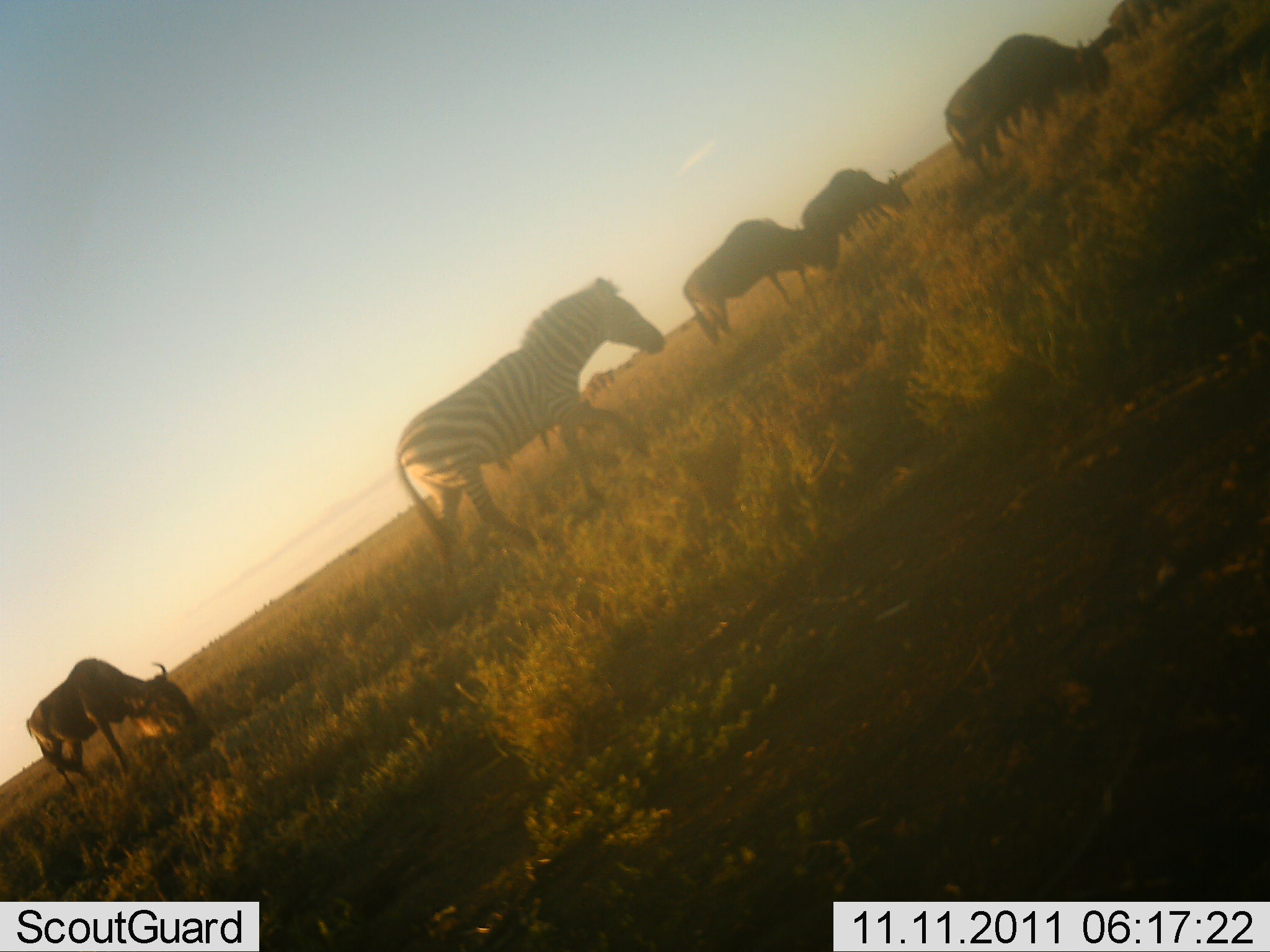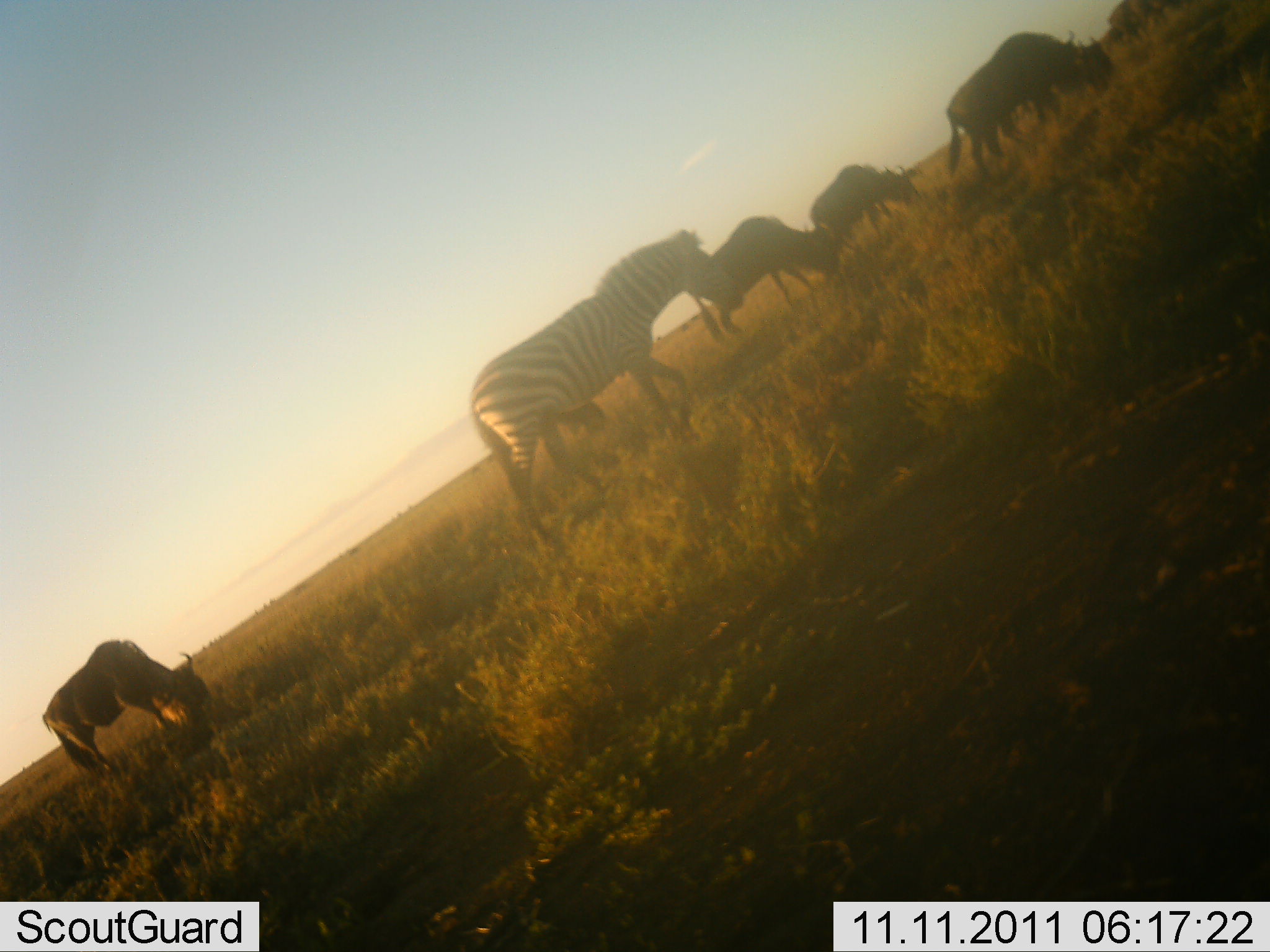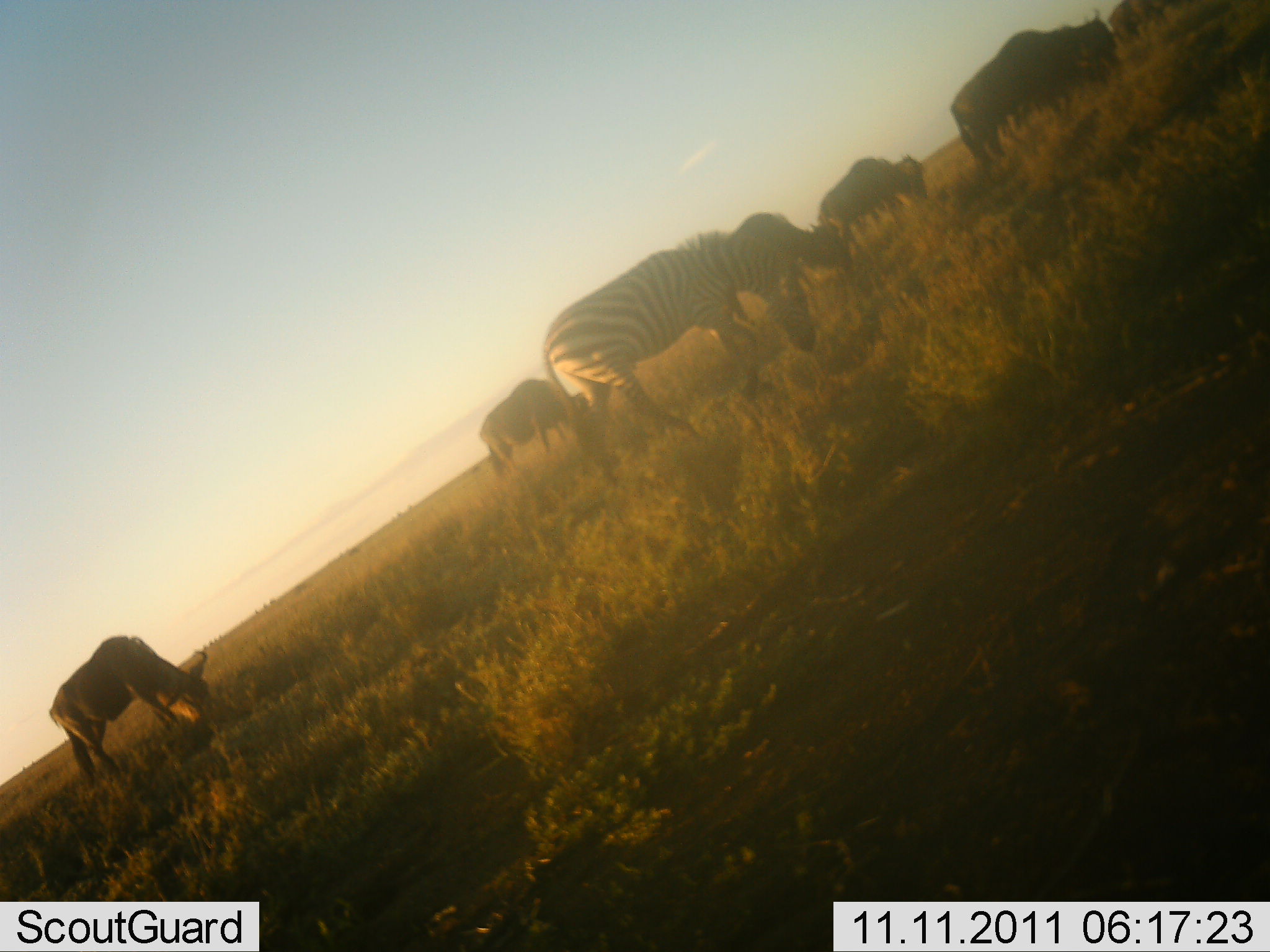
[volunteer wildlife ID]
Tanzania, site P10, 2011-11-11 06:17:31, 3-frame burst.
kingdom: Animalia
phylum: Chordata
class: Mammalia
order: Artiodactyla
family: Bovidae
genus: Connochaetes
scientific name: Connochaetes taurinus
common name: blue wildebeest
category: wildebeest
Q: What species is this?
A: Wildebeest (blue wildebeest) (Connochaetes taurinus).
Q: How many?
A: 5.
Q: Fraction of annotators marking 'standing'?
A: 40%.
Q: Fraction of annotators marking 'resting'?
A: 0%.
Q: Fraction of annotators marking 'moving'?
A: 40%.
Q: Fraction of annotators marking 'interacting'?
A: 0%.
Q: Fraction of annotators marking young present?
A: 0%.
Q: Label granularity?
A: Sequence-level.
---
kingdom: Animalia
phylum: Chordata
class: Mammalia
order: Perissodactyla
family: Equidae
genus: Equus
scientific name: Equus quagga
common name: plains zebra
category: zebra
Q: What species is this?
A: Zebra (plains zebra) (Equus quagga).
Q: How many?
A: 1.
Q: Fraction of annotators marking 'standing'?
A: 25%.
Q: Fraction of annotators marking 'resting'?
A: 0%.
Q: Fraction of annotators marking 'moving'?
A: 33%.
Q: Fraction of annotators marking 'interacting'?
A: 0%.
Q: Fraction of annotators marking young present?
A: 0%.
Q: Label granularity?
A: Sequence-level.